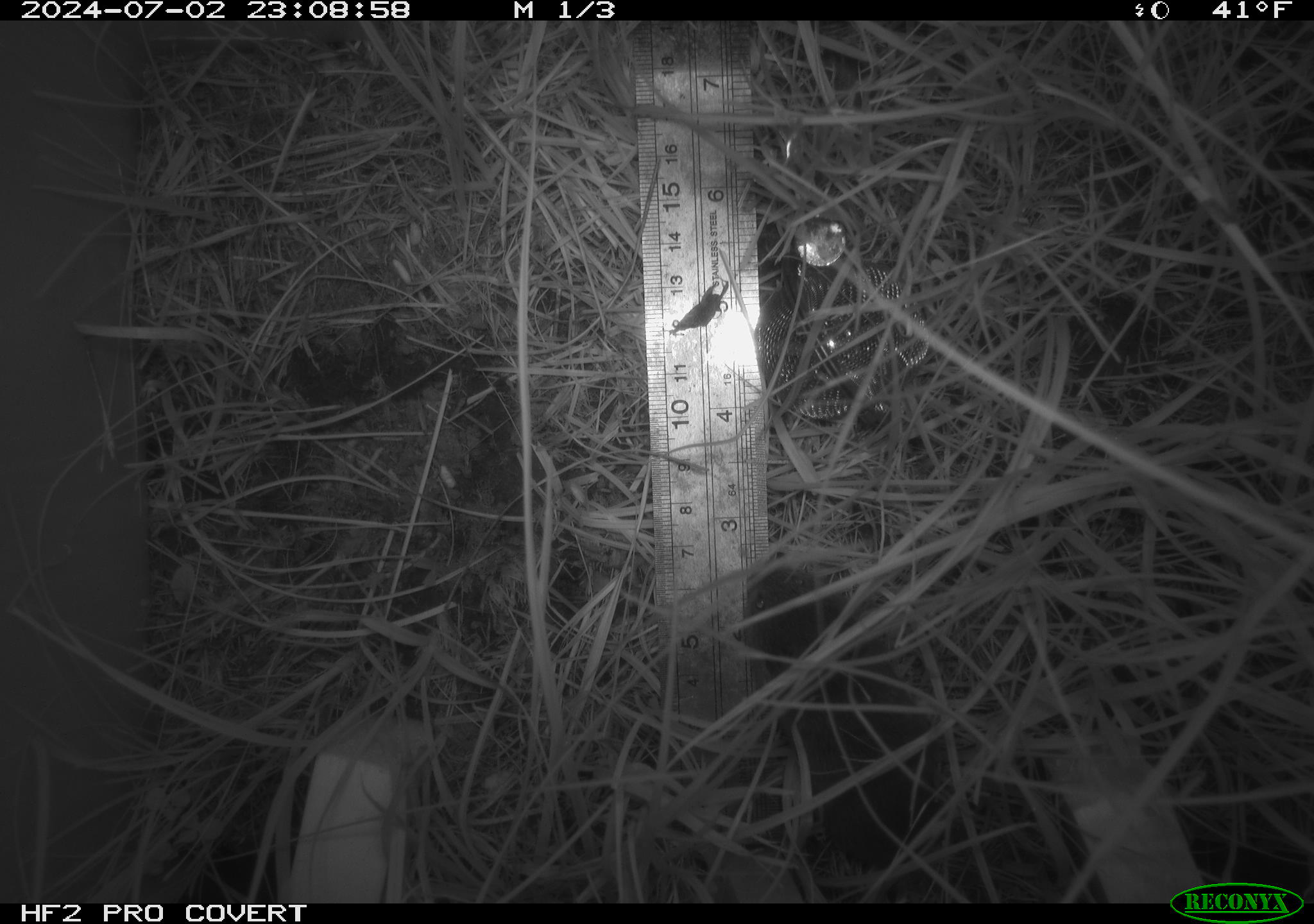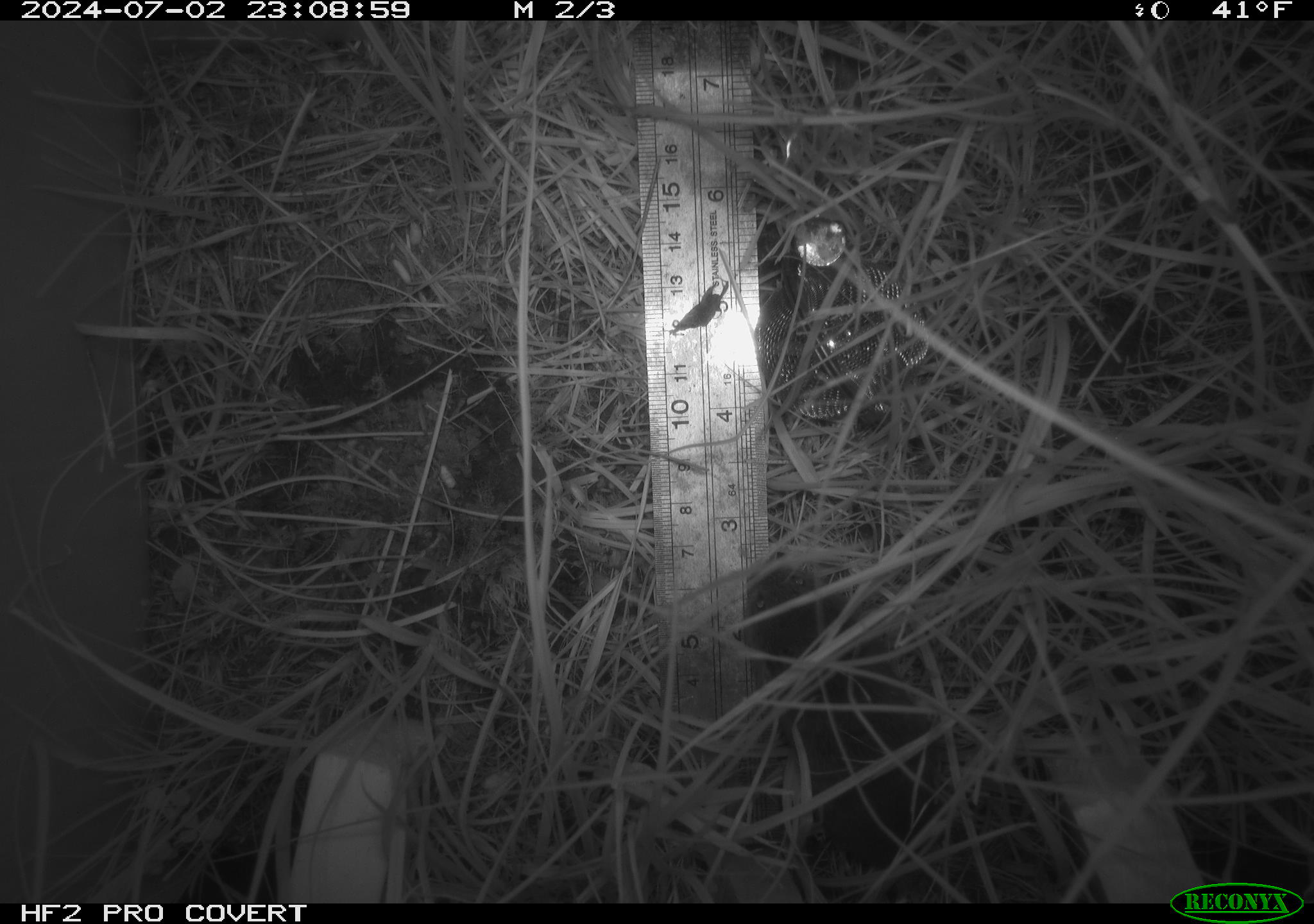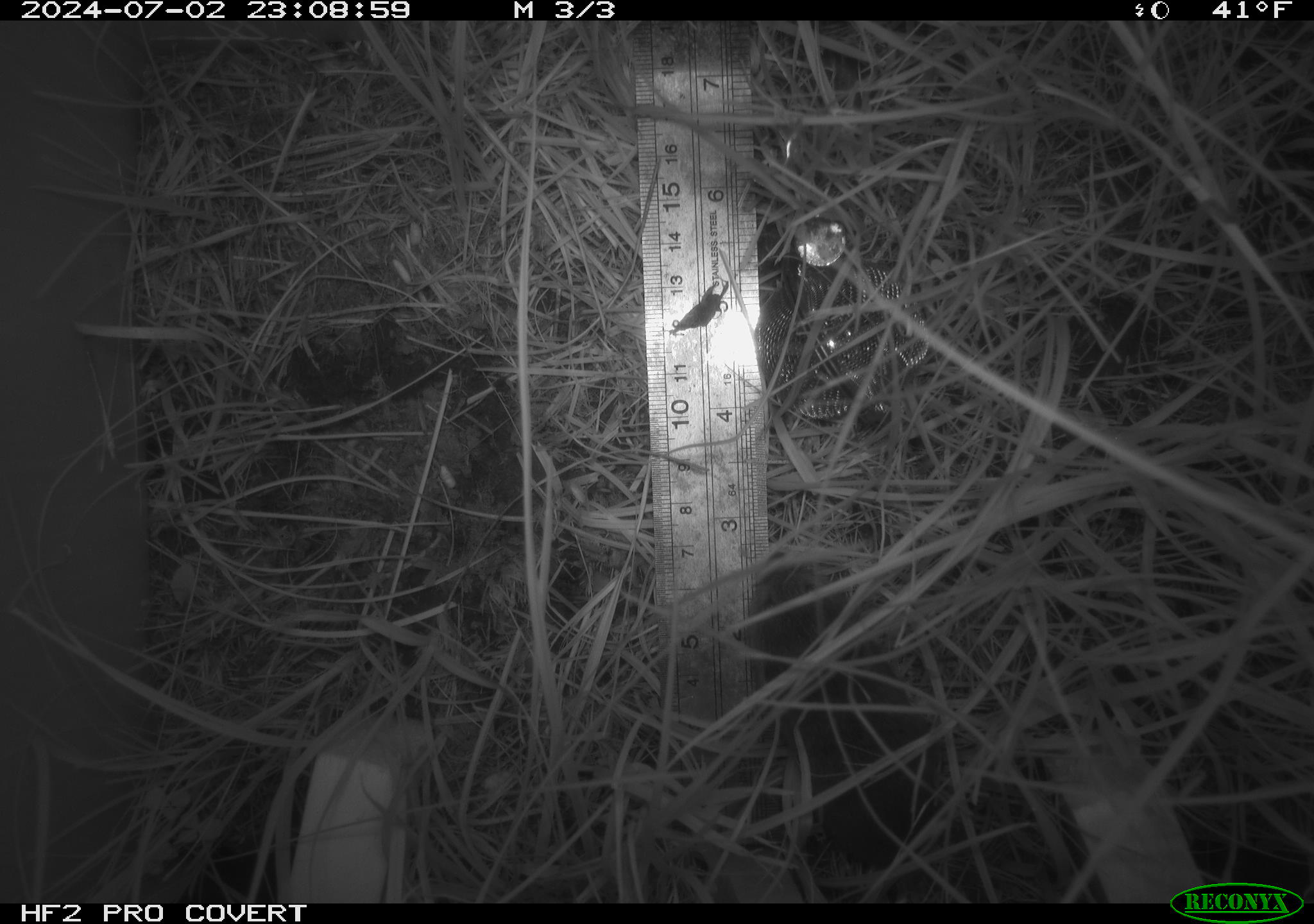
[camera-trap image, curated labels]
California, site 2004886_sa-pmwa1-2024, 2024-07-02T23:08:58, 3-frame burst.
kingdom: Animalia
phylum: Chordata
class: Mammalia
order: Rodentia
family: Cricetidae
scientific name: Arvicolinae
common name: voles, lemmings, and muskrats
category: arvicolinae subfamily